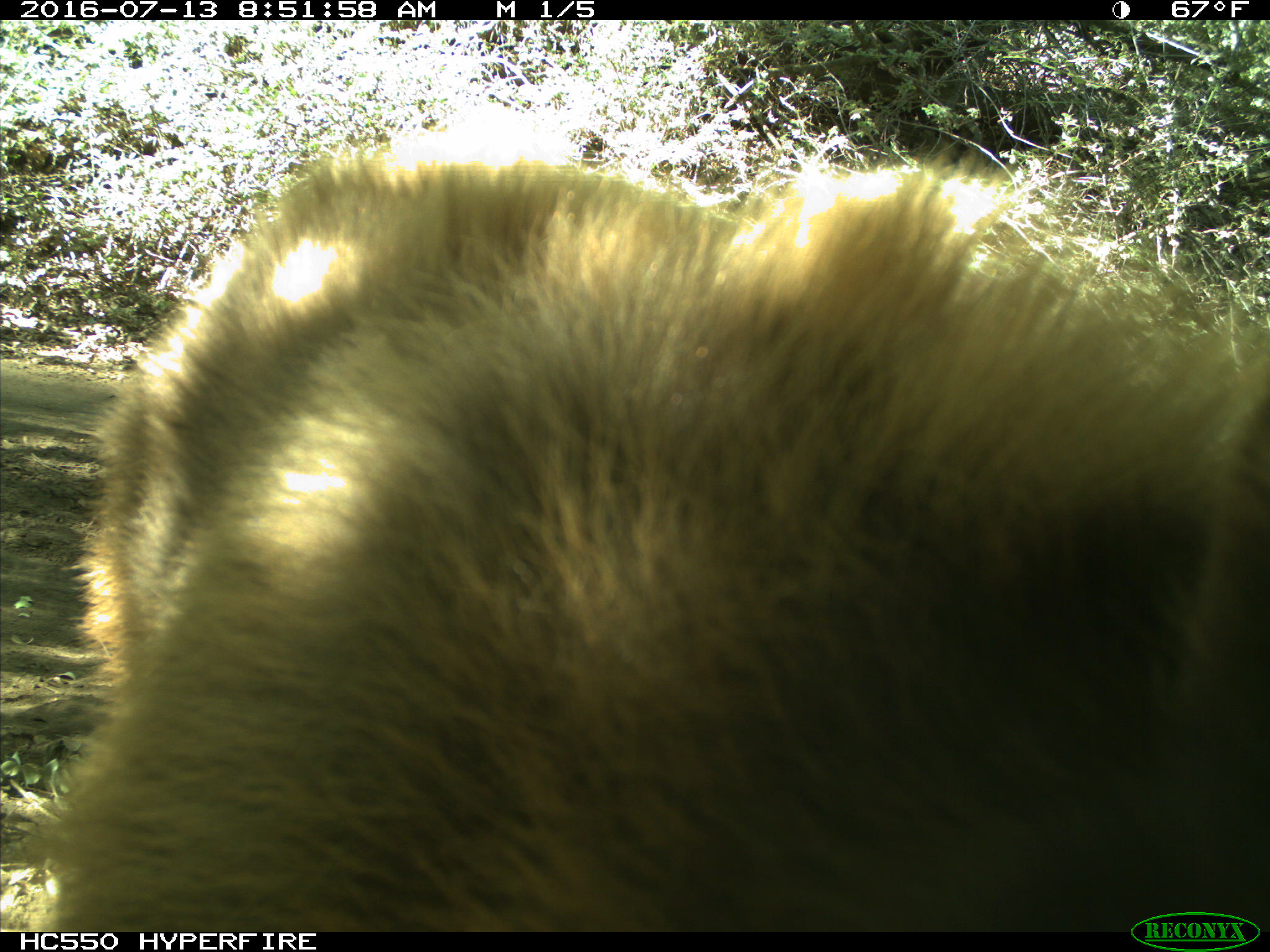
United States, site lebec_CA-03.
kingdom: Animalia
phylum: Chordata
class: Mammalia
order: Carnivora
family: Ursidae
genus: Ursus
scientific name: Ursus americanus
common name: american black bear